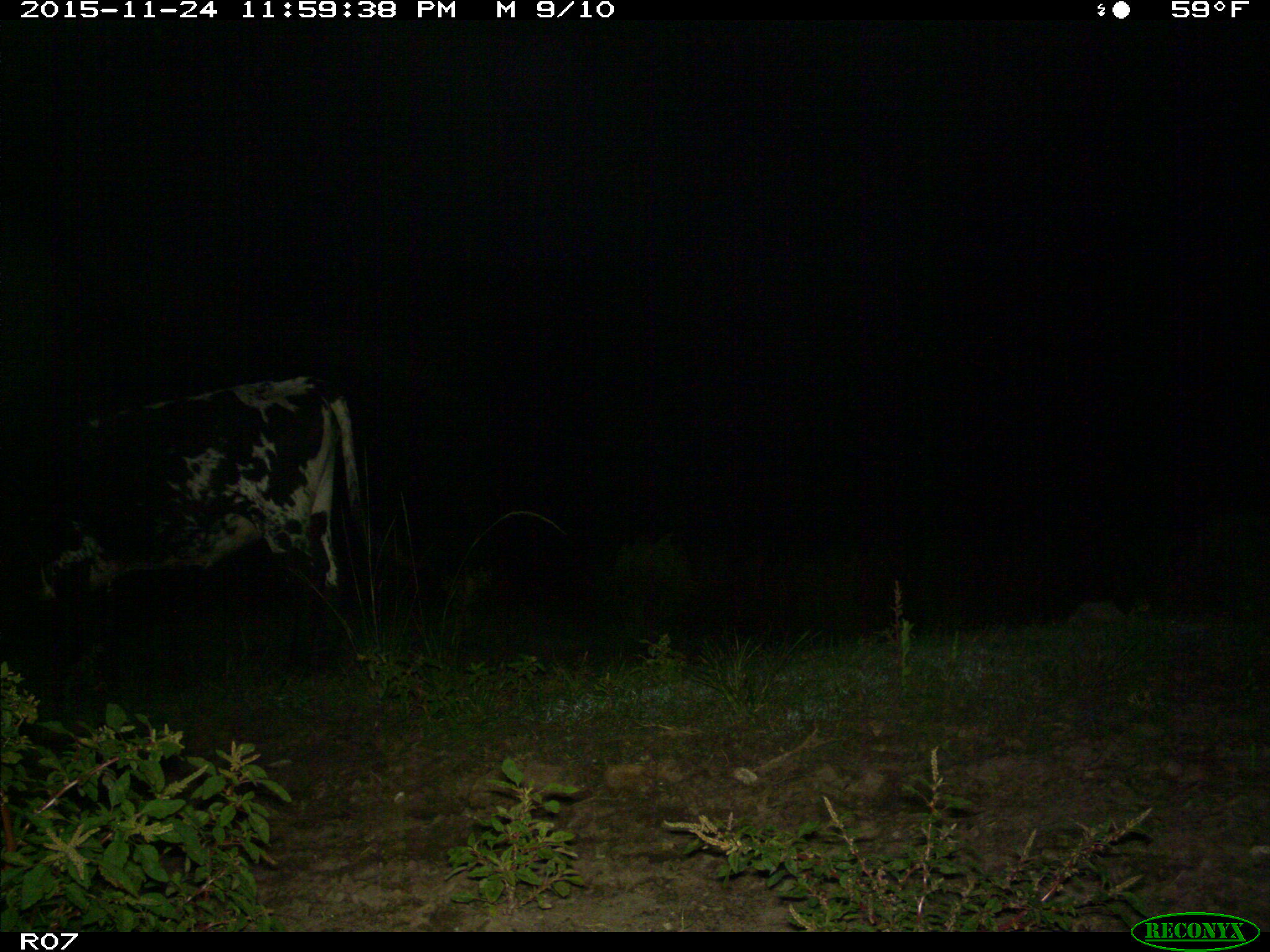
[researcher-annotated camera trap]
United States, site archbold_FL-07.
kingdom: Animalia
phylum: Chordata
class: Mammalia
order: Artiodactyla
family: Bovidae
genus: Bos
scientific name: Bos taurus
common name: domestic cow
Bos taurus (domestic cow).